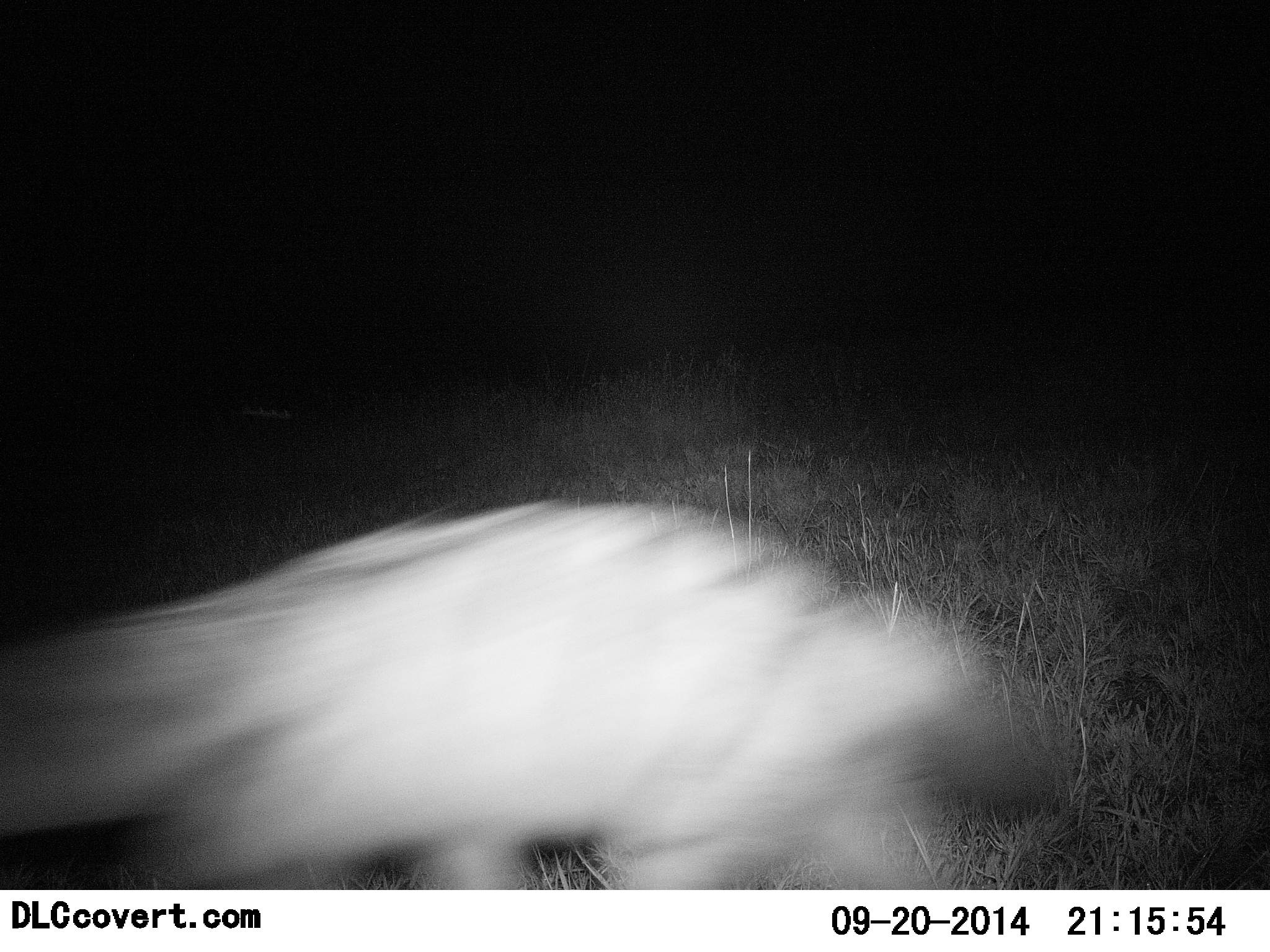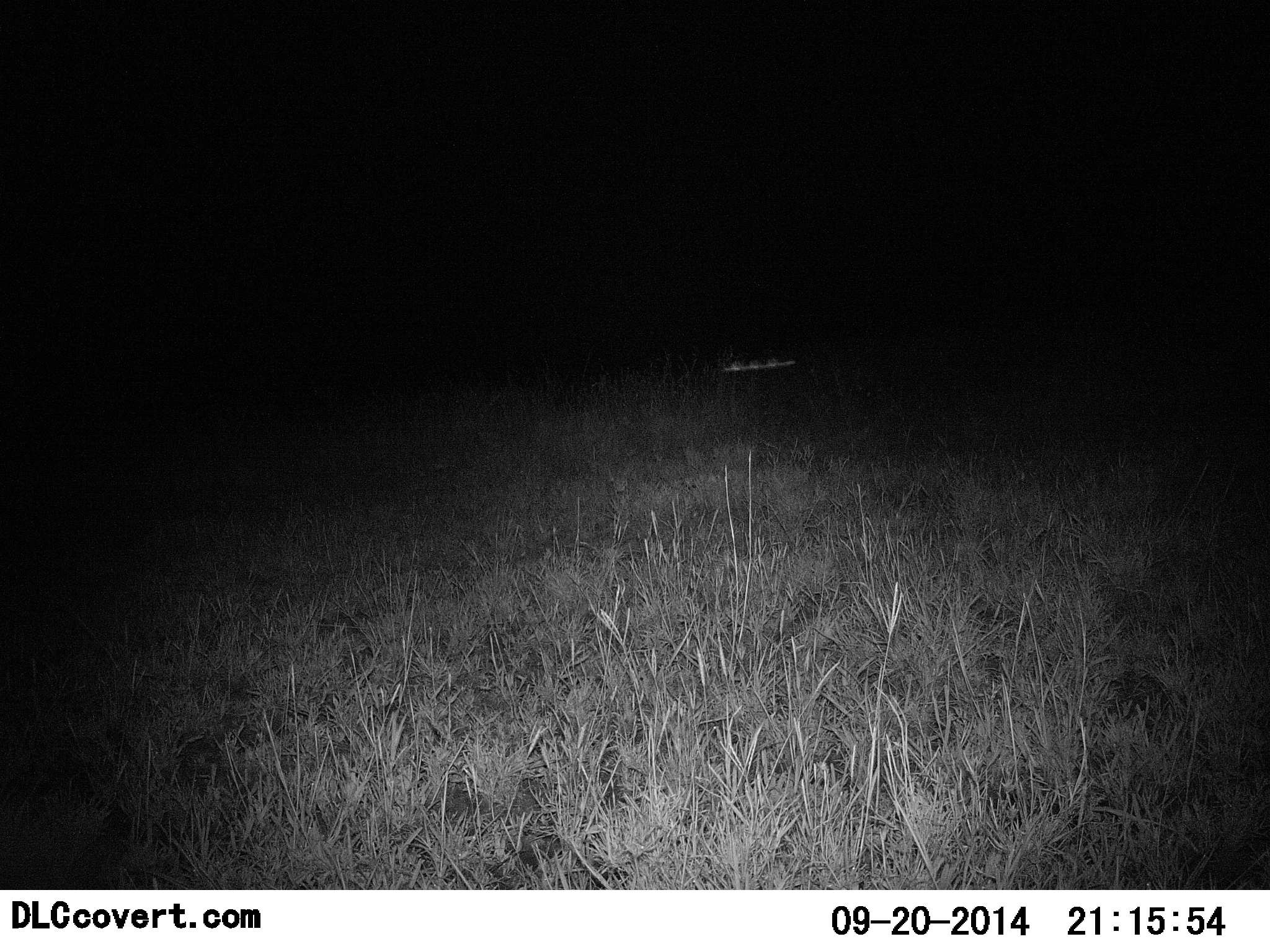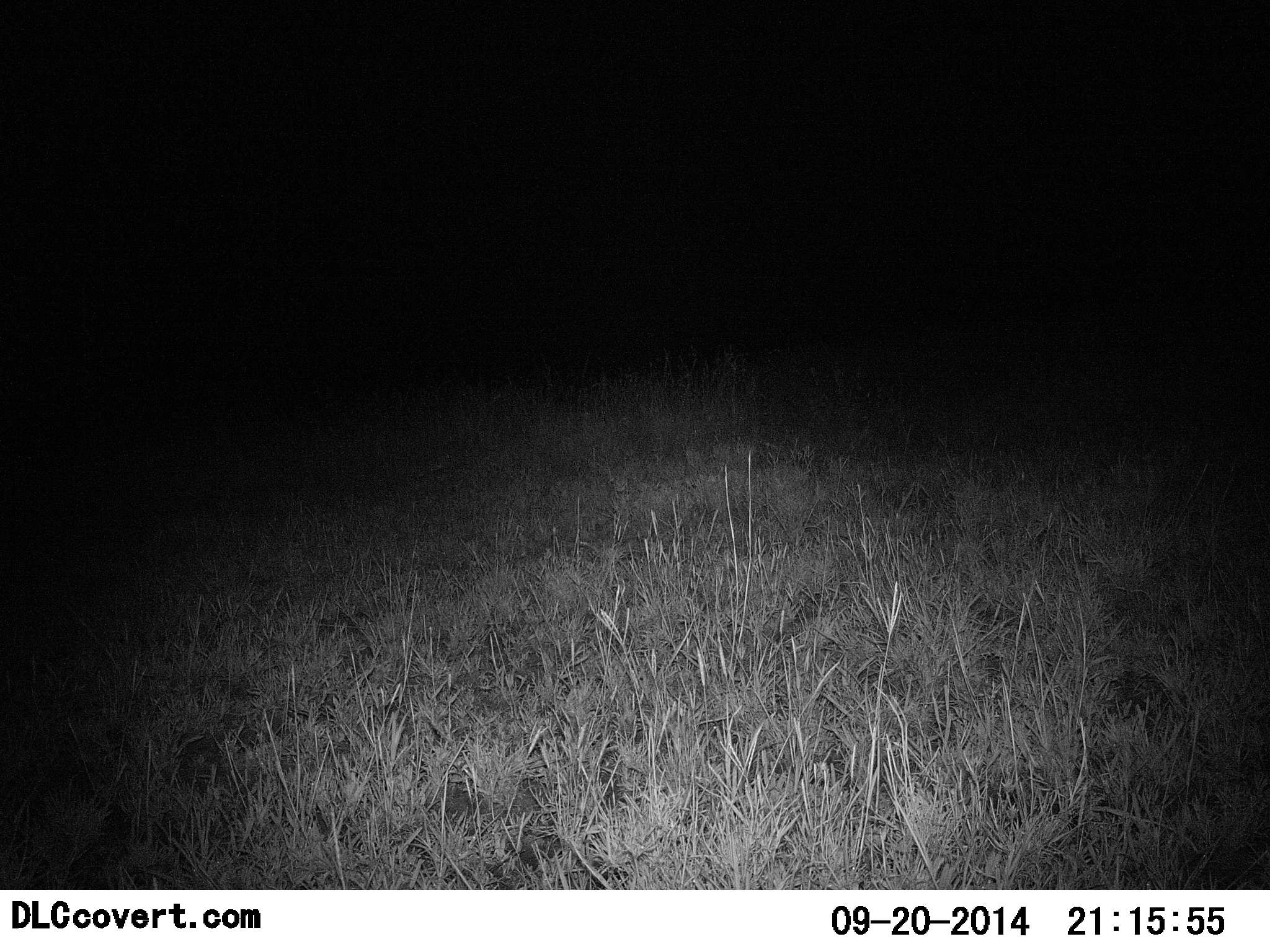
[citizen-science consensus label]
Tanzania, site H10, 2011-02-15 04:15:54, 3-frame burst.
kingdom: Animalia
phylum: Chordata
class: Mammalia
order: Carnivora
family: Viverridae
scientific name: Viverridae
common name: civet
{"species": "civet (Viverridae)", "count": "1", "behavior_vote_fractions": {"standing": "0%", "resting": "0%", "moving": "100%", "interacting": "0%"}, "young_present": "0%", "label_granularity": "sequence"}